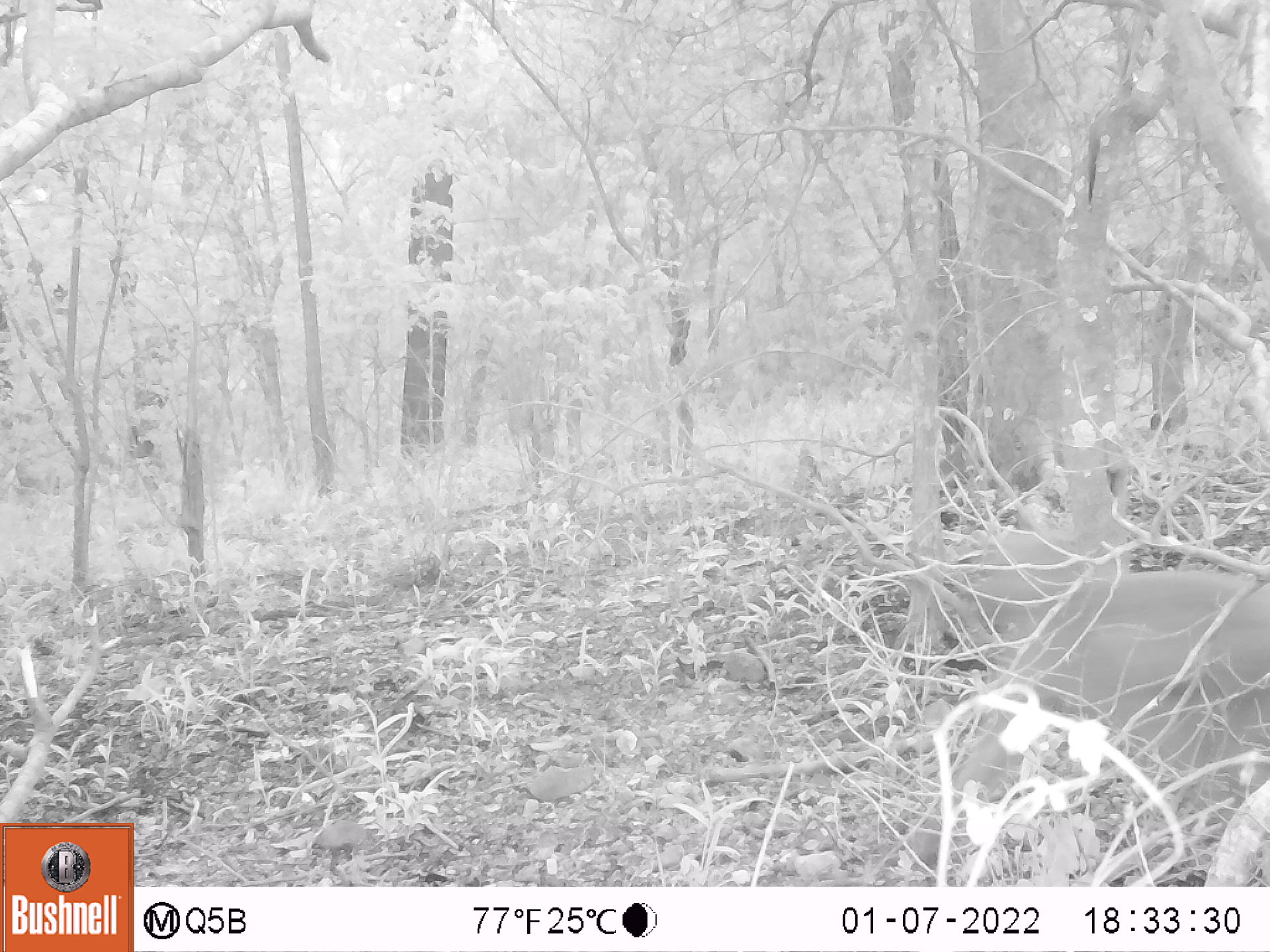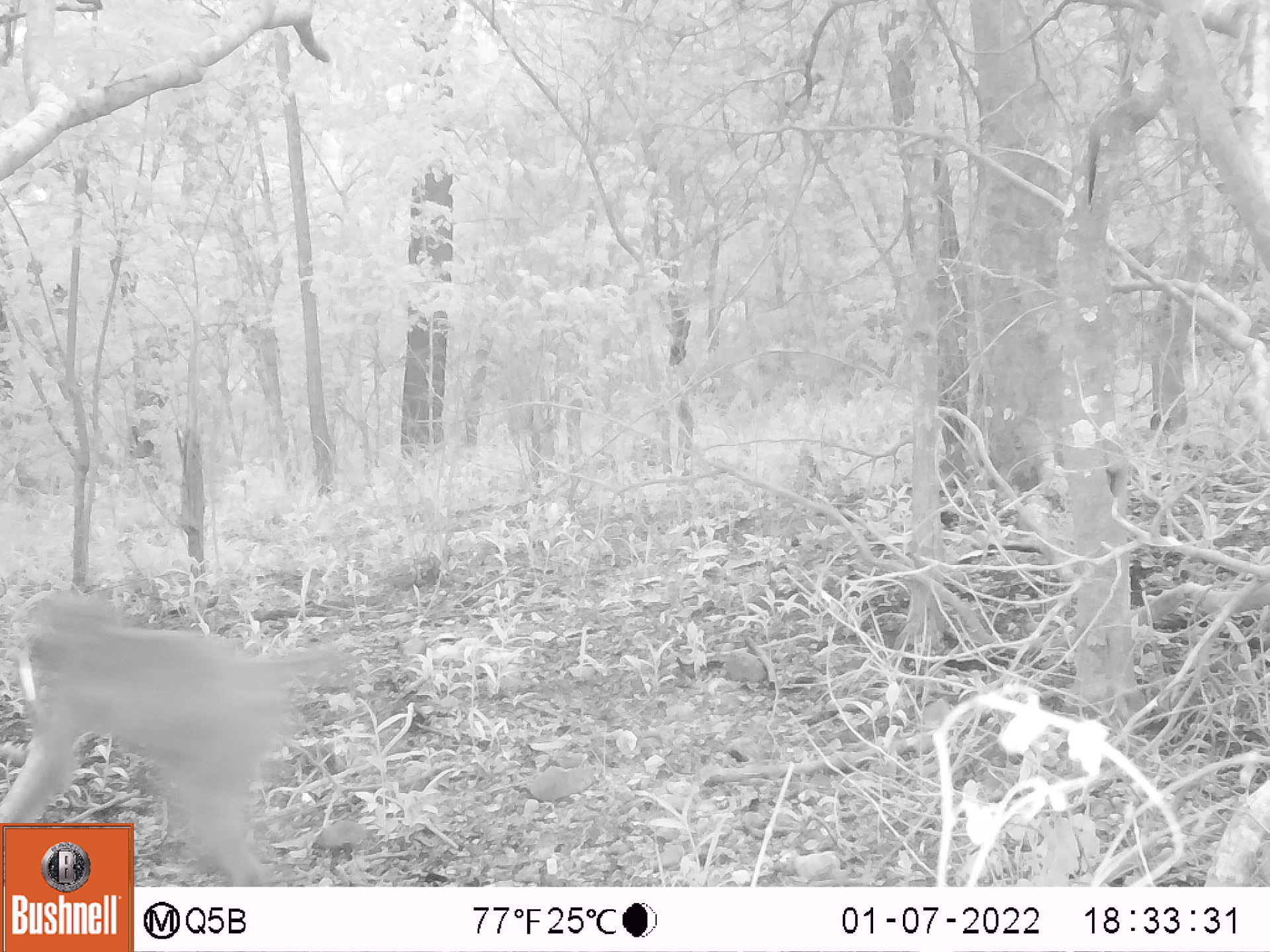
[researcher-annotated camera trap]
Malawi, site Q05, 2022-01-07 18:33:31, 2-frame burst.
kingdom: Animalia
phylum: Chordata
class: Mammalia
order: Primates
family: Cercopithecidae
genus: Papio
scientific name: Papio cynocephalus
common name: yellow baboon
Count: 1.